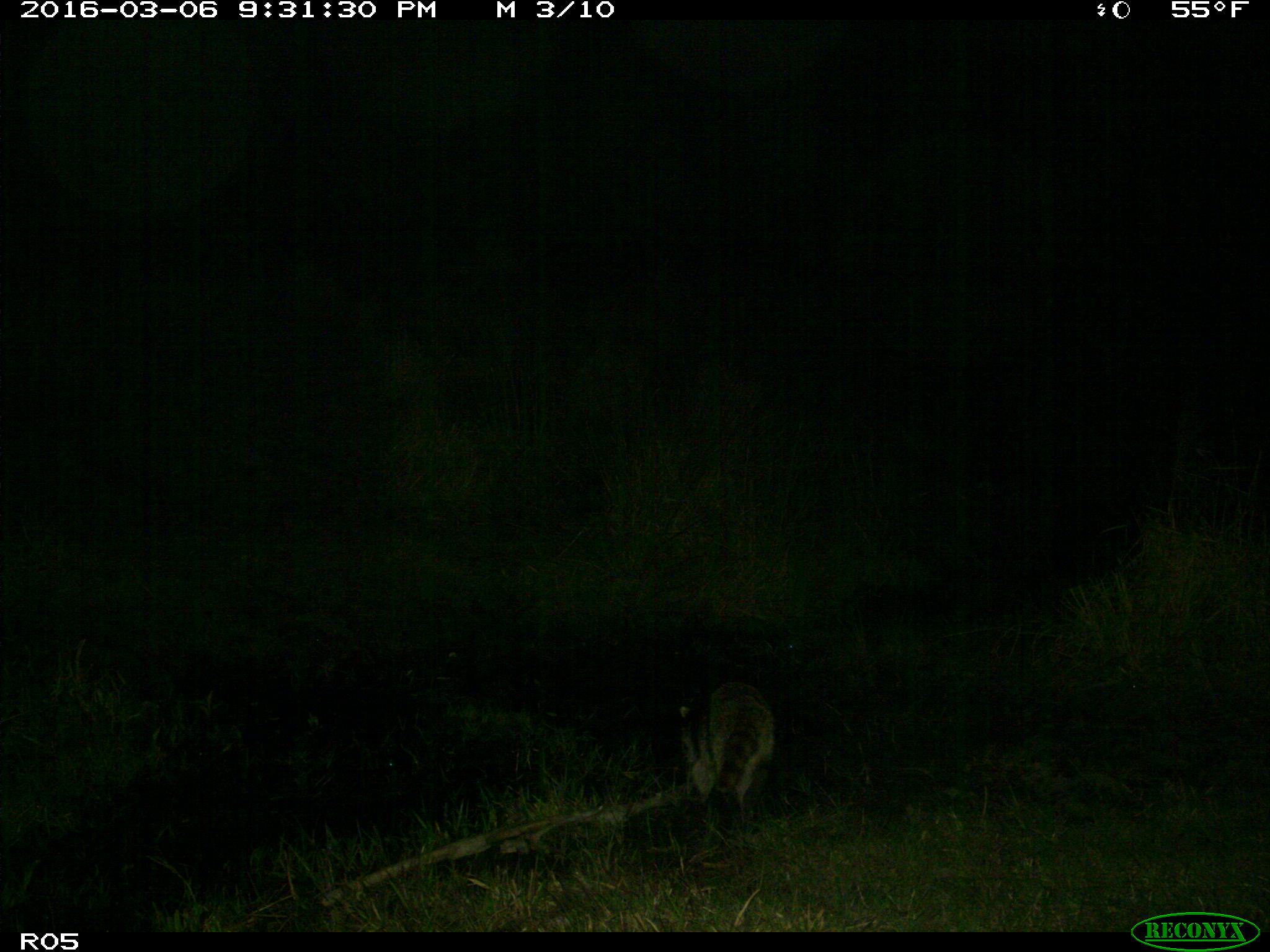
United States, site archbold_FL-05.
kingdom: Animalia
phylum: Chordata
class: Mammalia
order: Carnivora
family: Procyonidae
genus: Procyon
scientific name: Procyon lotor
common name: common raccoon